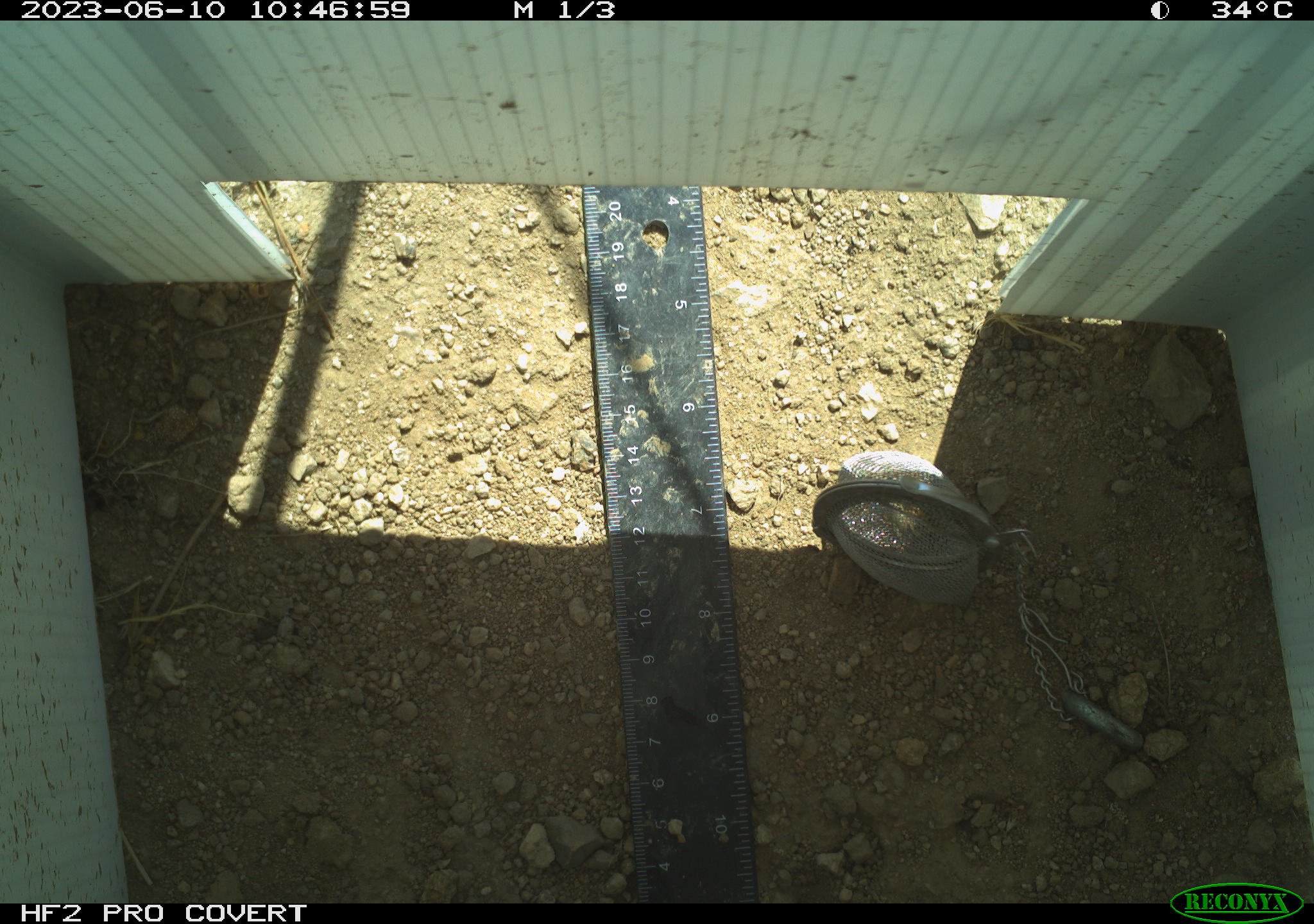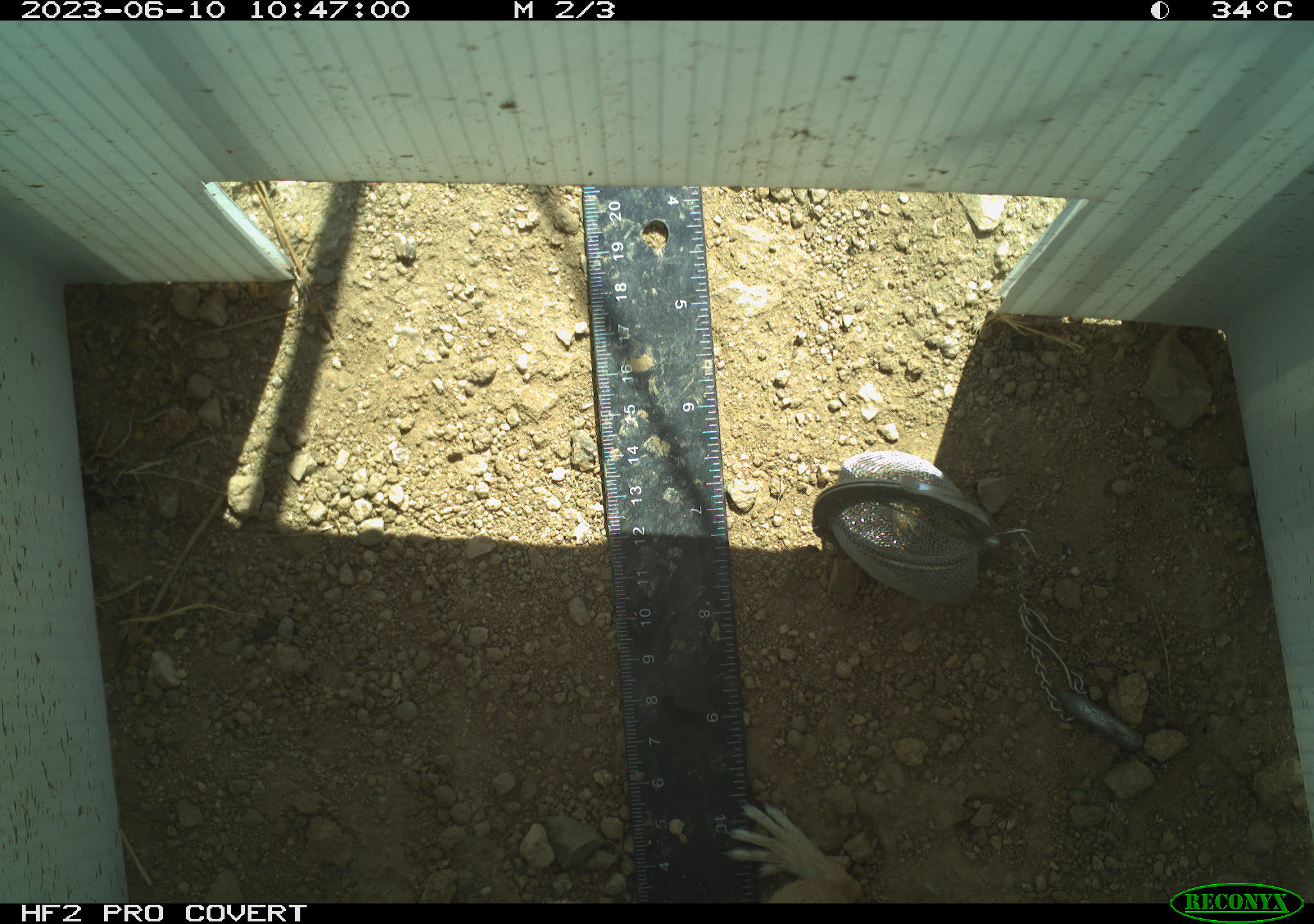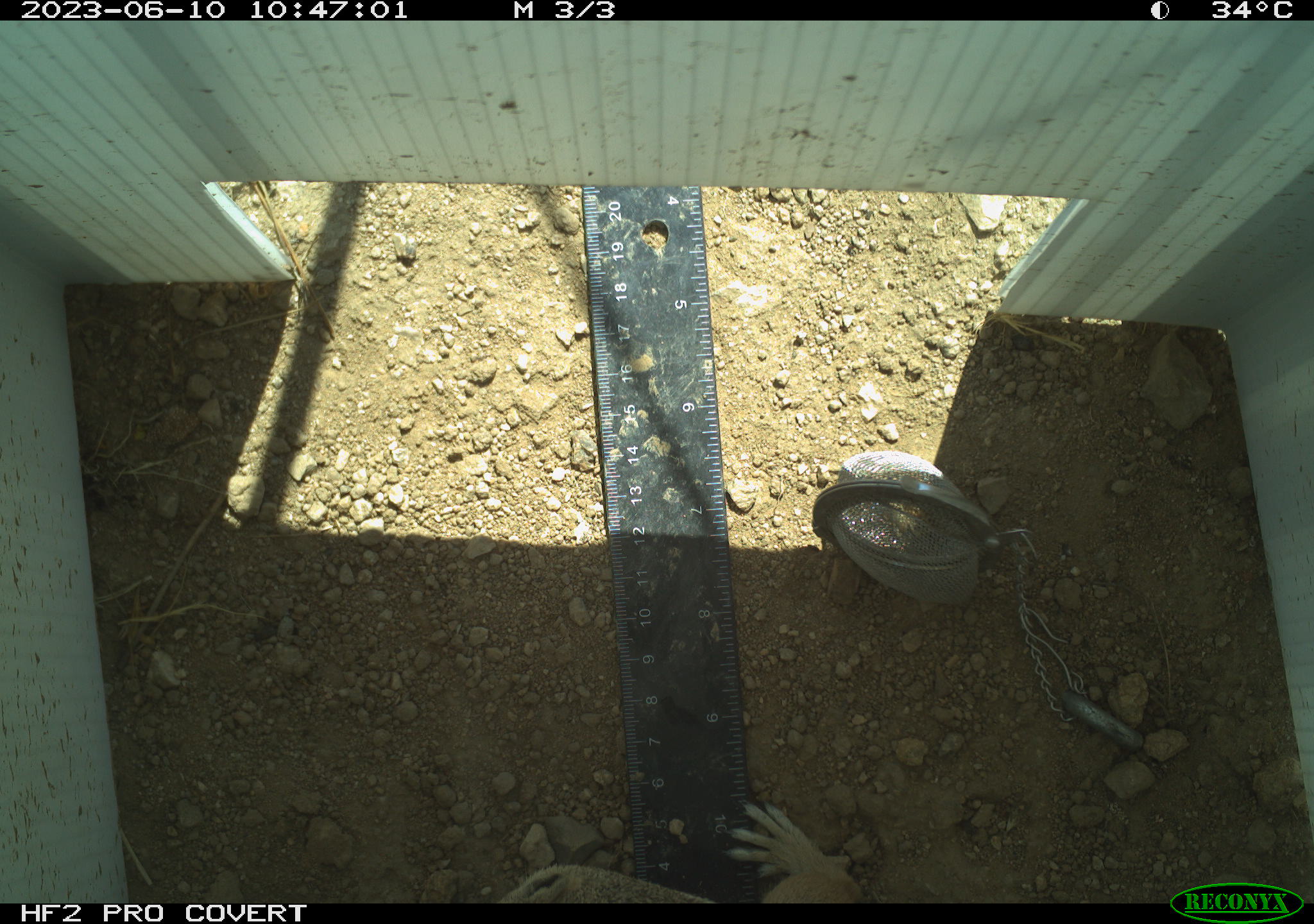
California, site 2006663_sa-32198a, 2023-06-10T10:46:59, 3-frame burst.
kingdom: Animalia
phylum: Chordata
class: Mammalia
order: Rodentia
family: Sciuridae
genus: Ammospermophilus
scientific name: Ammospermophilus leucurus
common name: white-tailed antelope squirrel